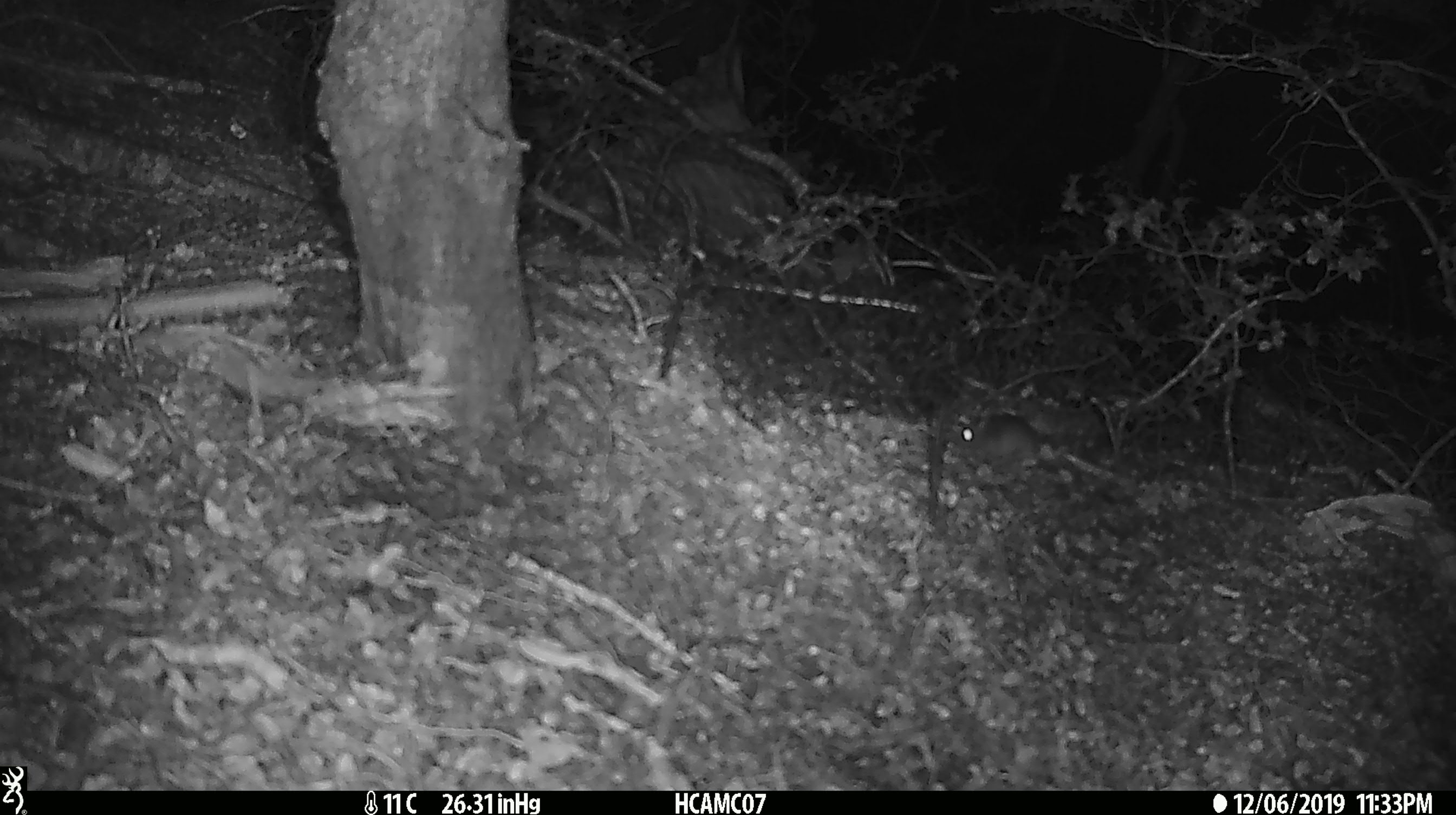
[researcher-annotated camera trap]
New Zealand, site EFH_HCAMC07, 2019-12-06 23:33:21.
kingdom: Animalia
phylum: Chordata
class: Mammalia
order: Rodentia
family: Muridae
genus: Mus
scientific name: Mus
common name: mouse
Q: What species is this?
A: Mouse (Mus).